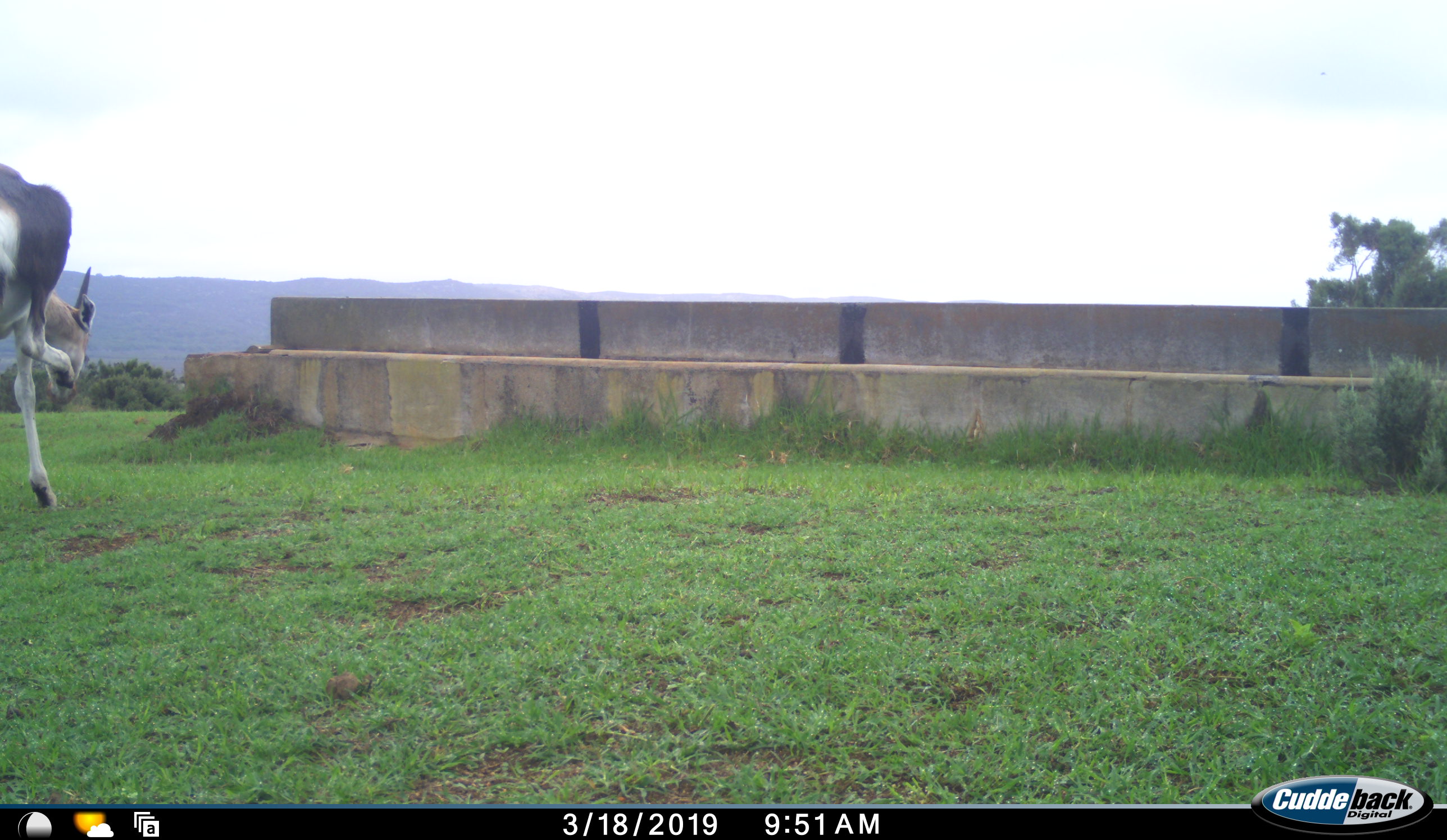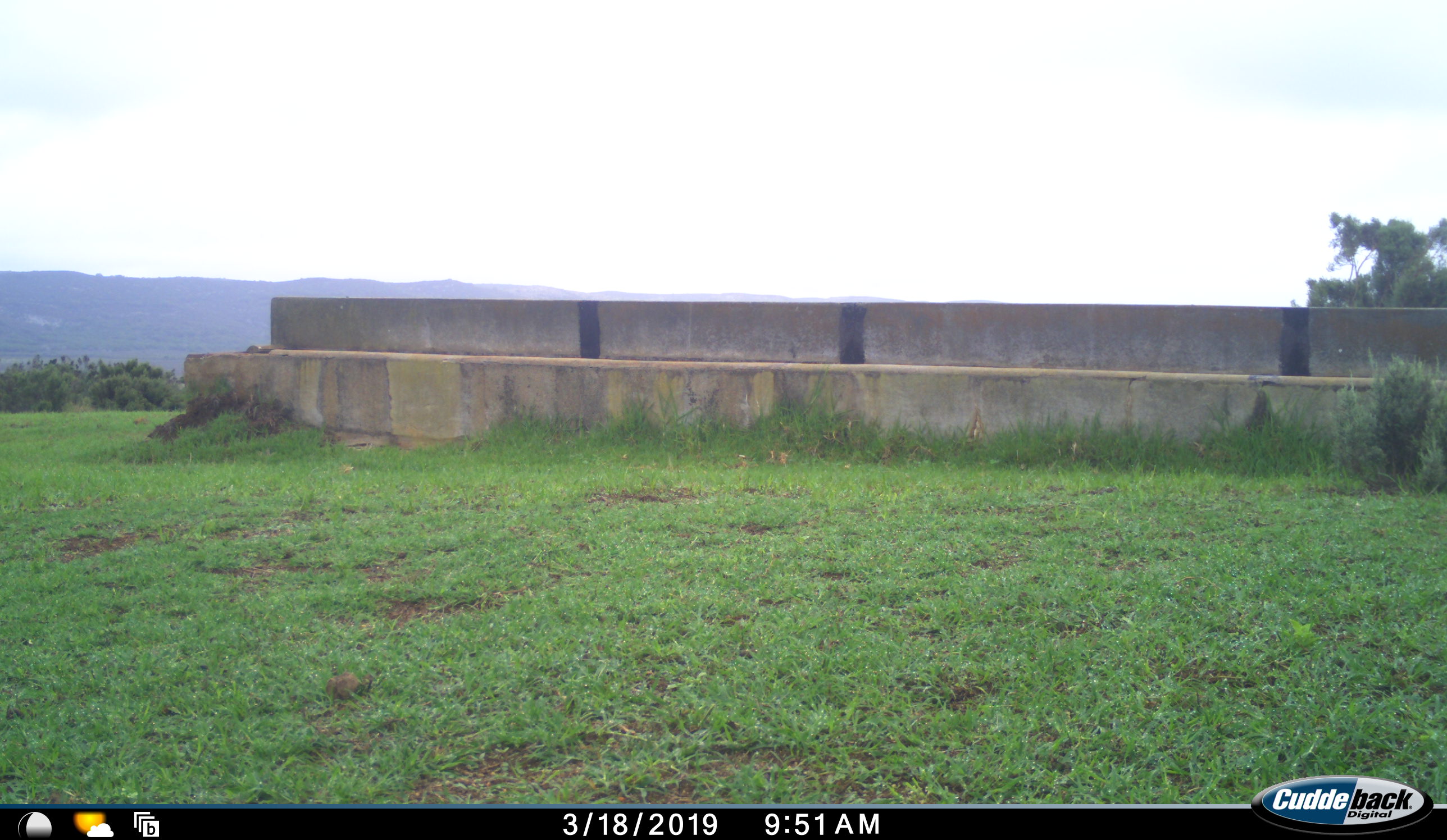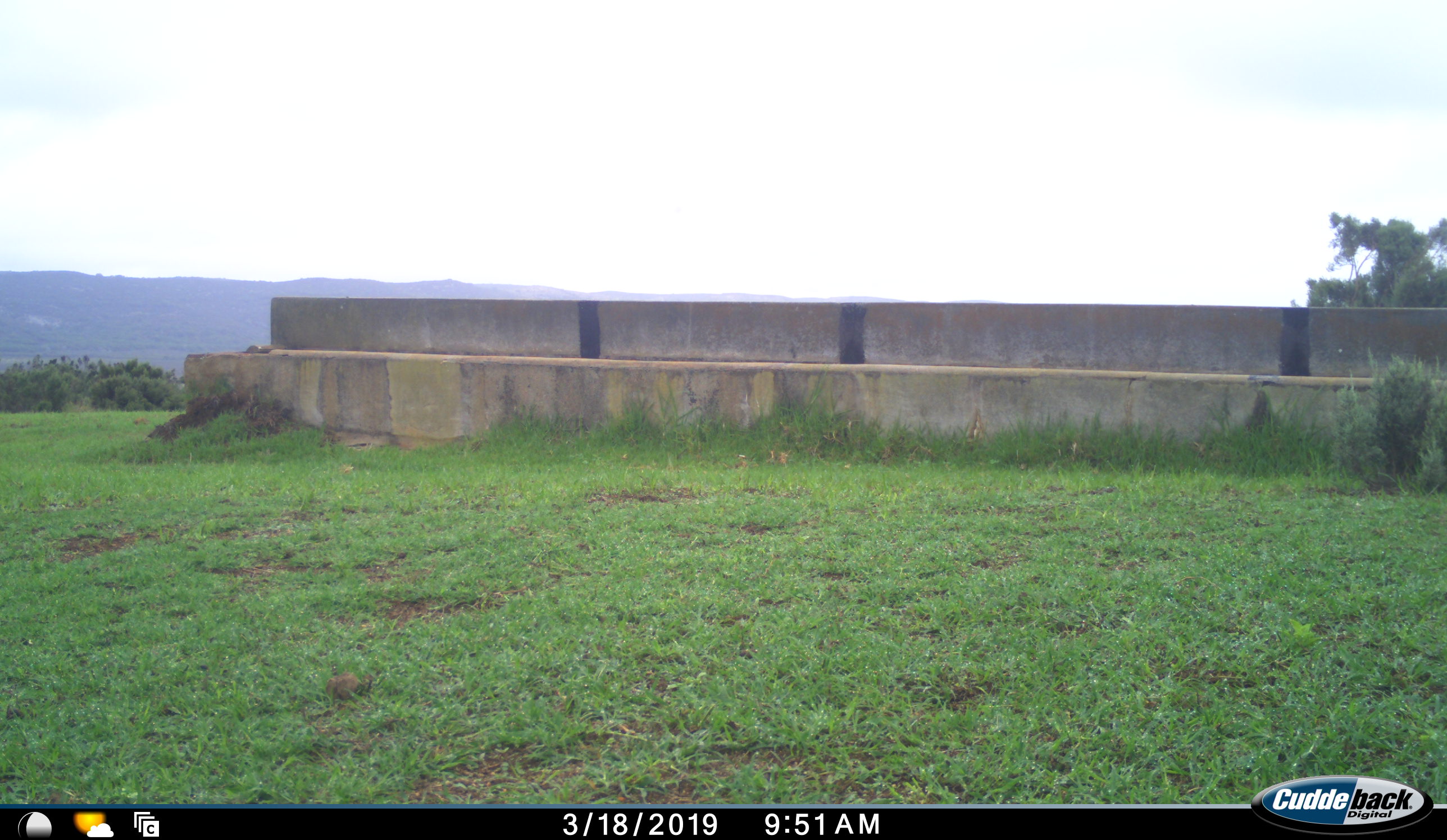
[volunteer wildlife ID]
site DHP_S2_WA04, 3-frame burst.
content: unidentified animal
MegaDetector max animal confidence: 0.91